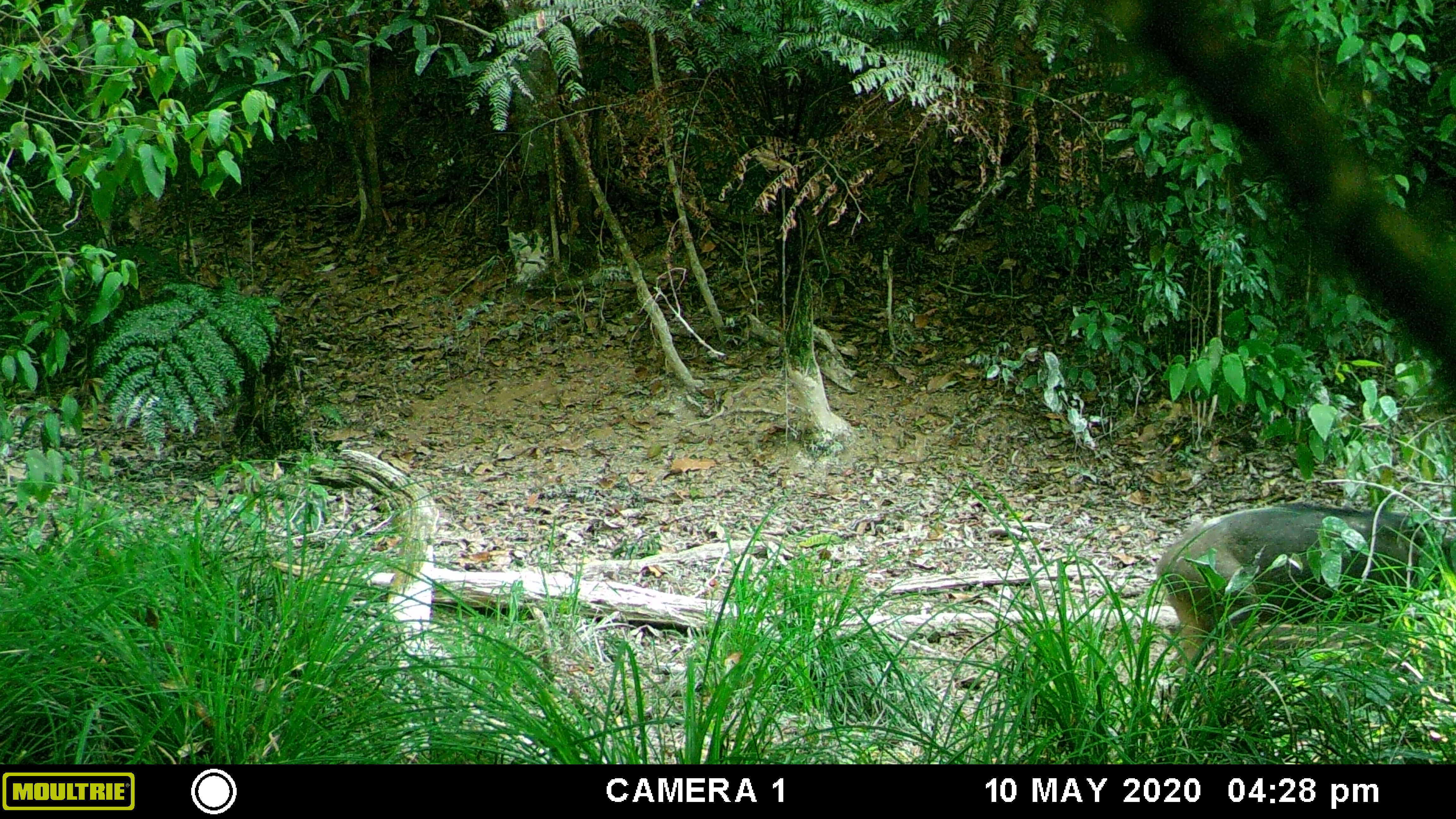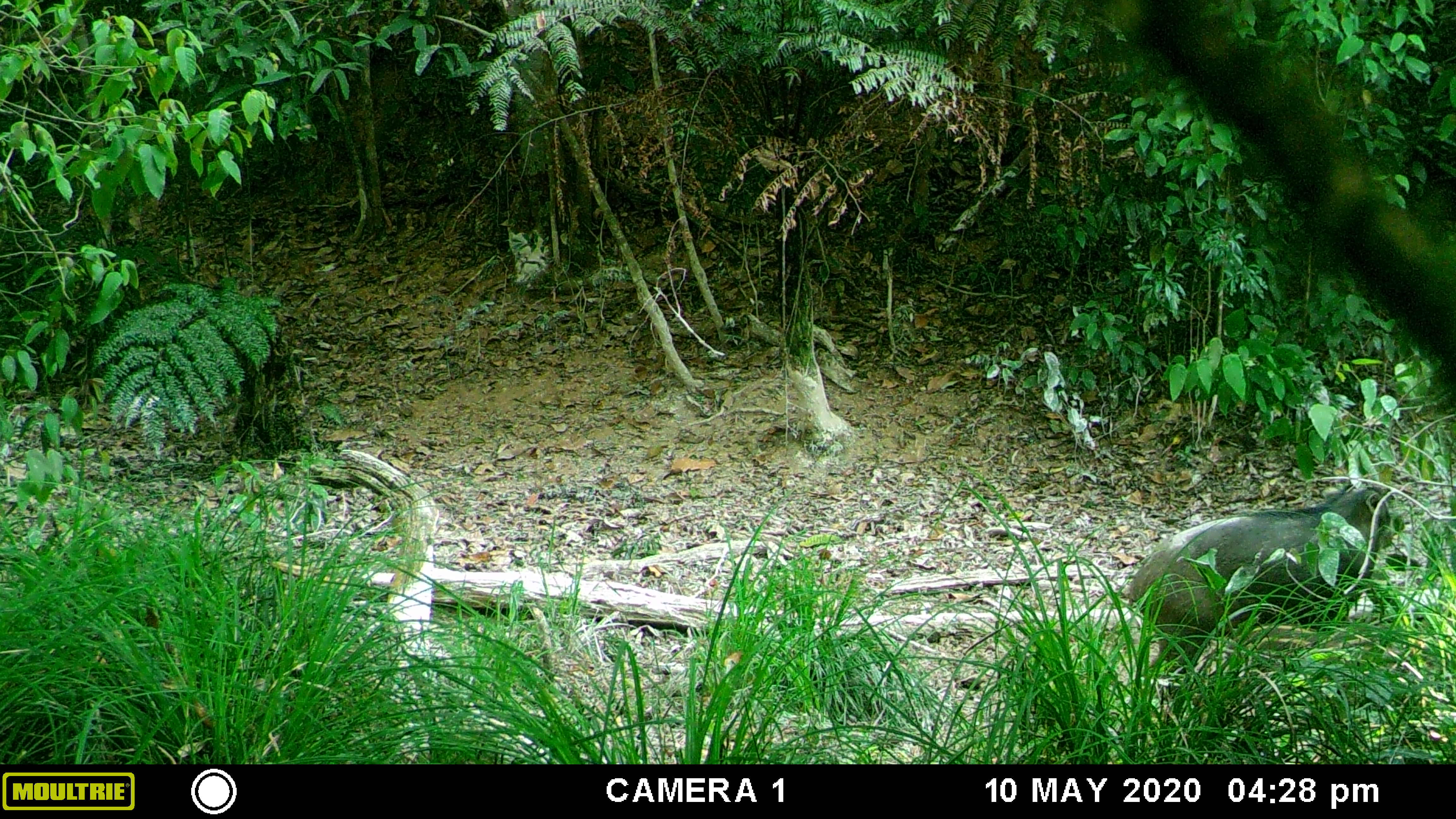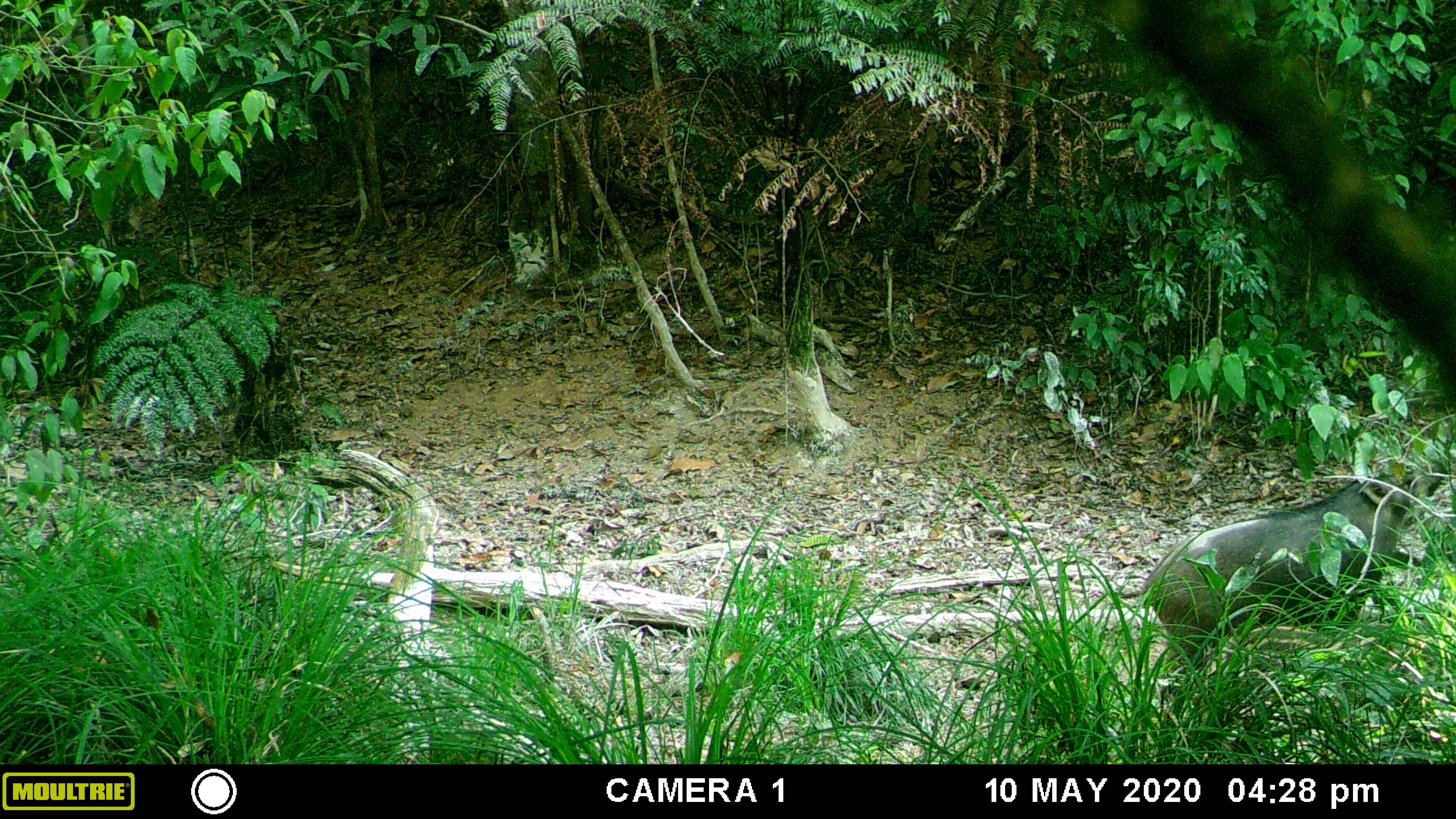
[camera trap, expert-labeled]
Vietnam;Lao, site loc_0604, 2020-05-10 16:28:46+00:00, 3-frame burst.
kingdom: Animalia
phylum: Chordata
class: Mammalia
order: Artiodactyla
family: Suidae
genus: Sus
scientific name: Sus scrofa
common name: eurasian wild pig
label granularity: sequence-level